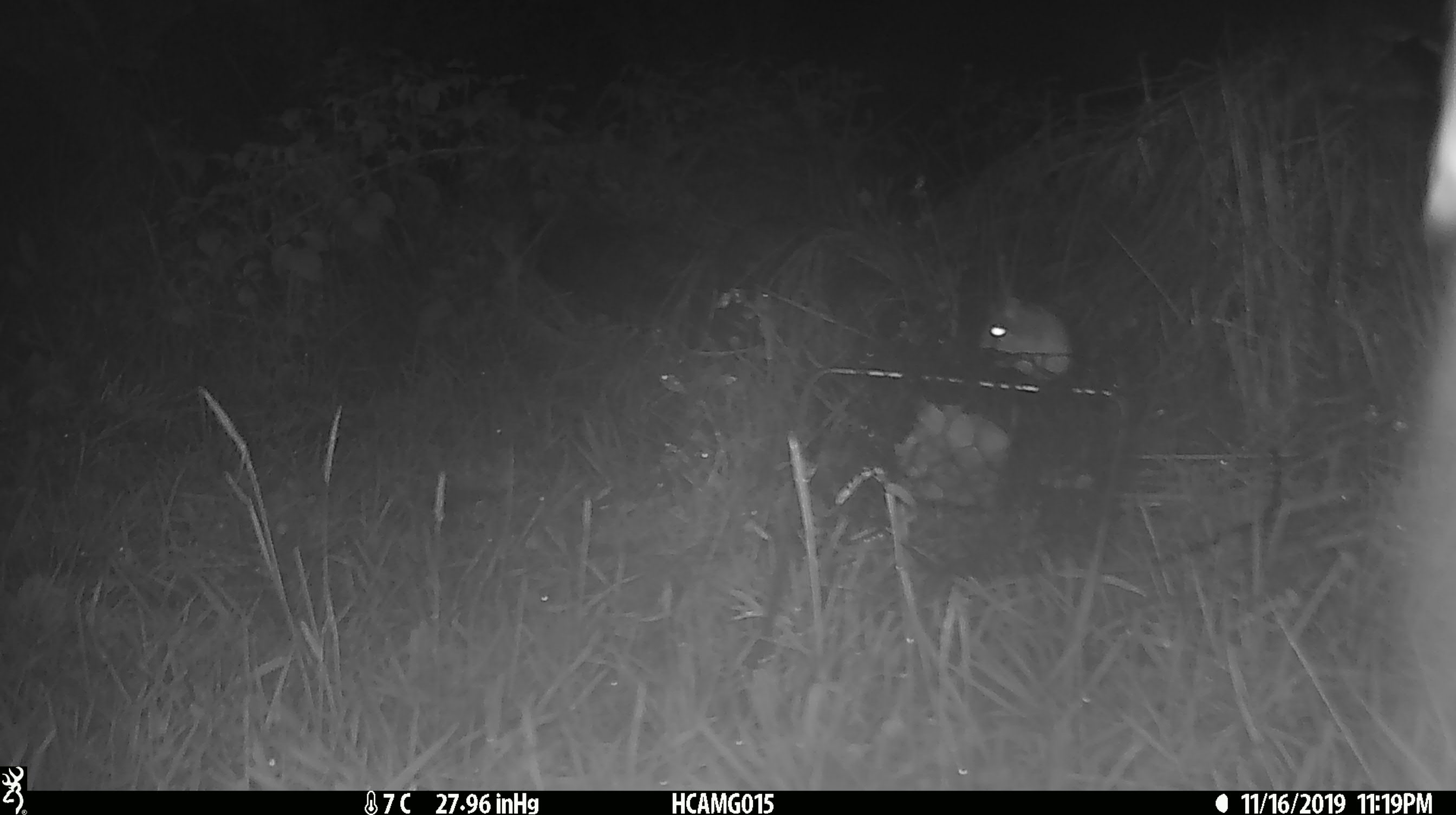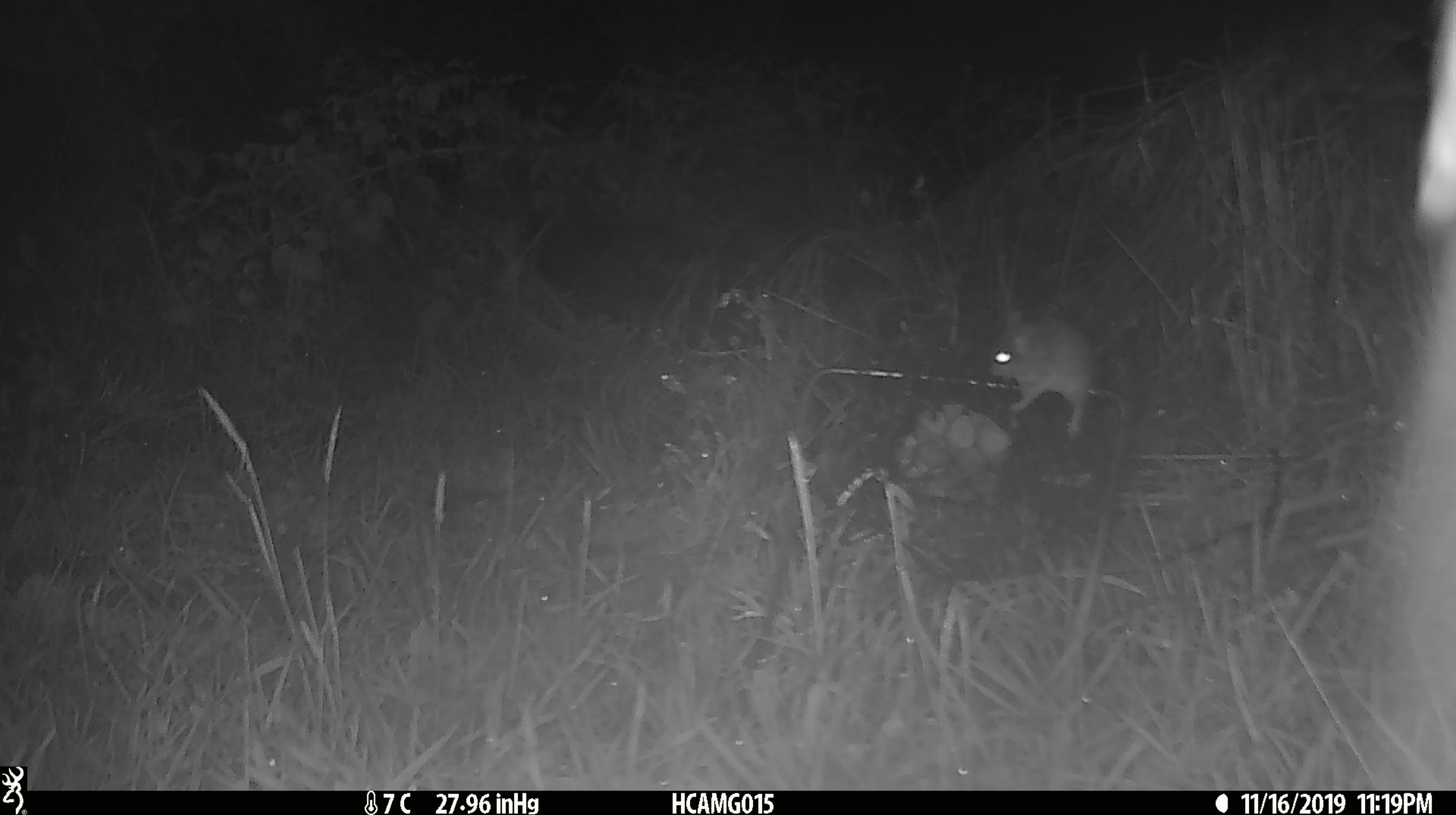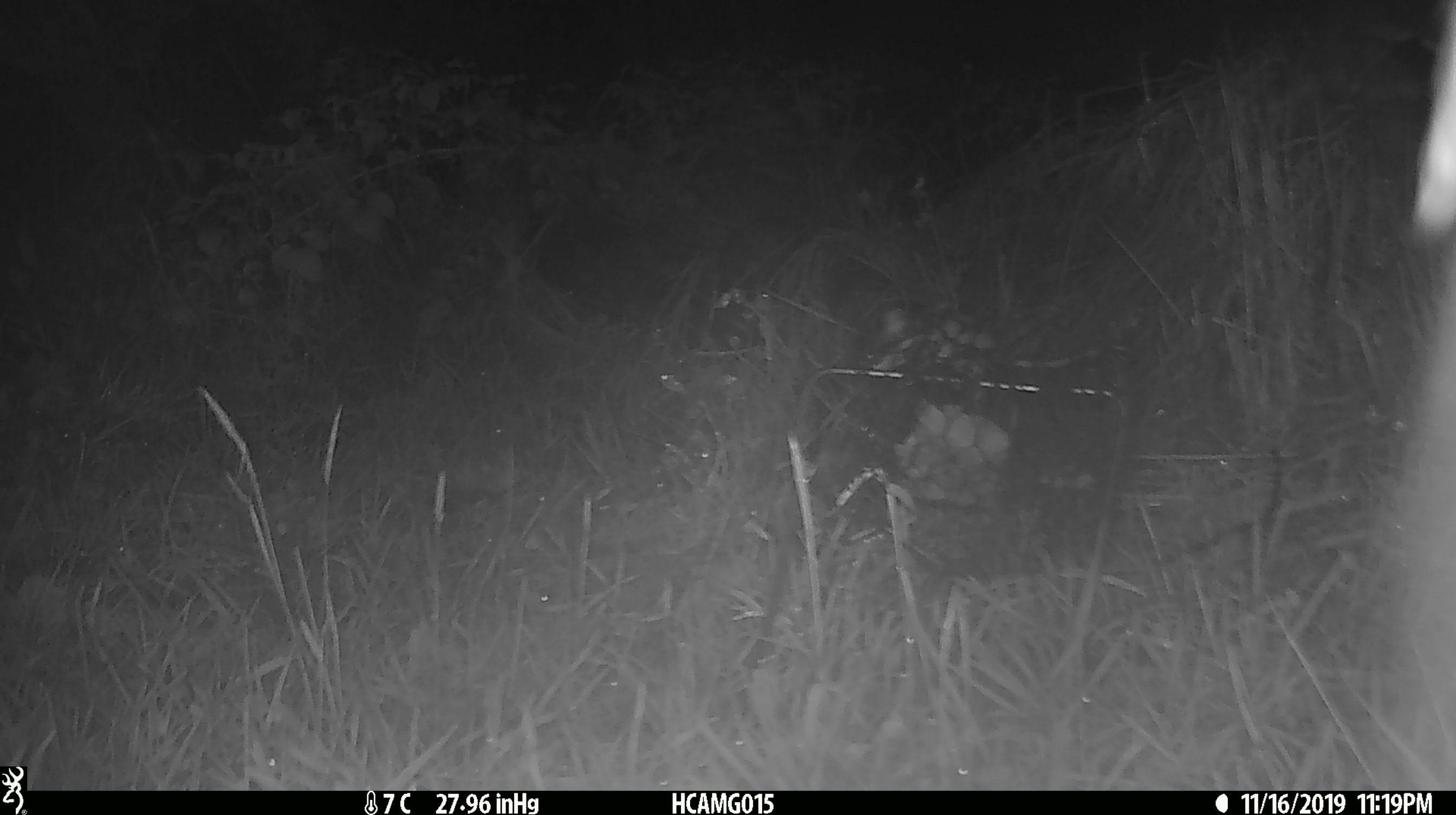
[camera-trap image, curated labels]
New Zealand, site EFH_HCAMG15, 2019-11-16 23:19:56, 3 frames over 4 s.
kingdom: Animalia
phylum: Chordata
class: Mammalia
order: Rodentia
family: Muridae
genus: Mus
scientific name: Mus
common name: mouse